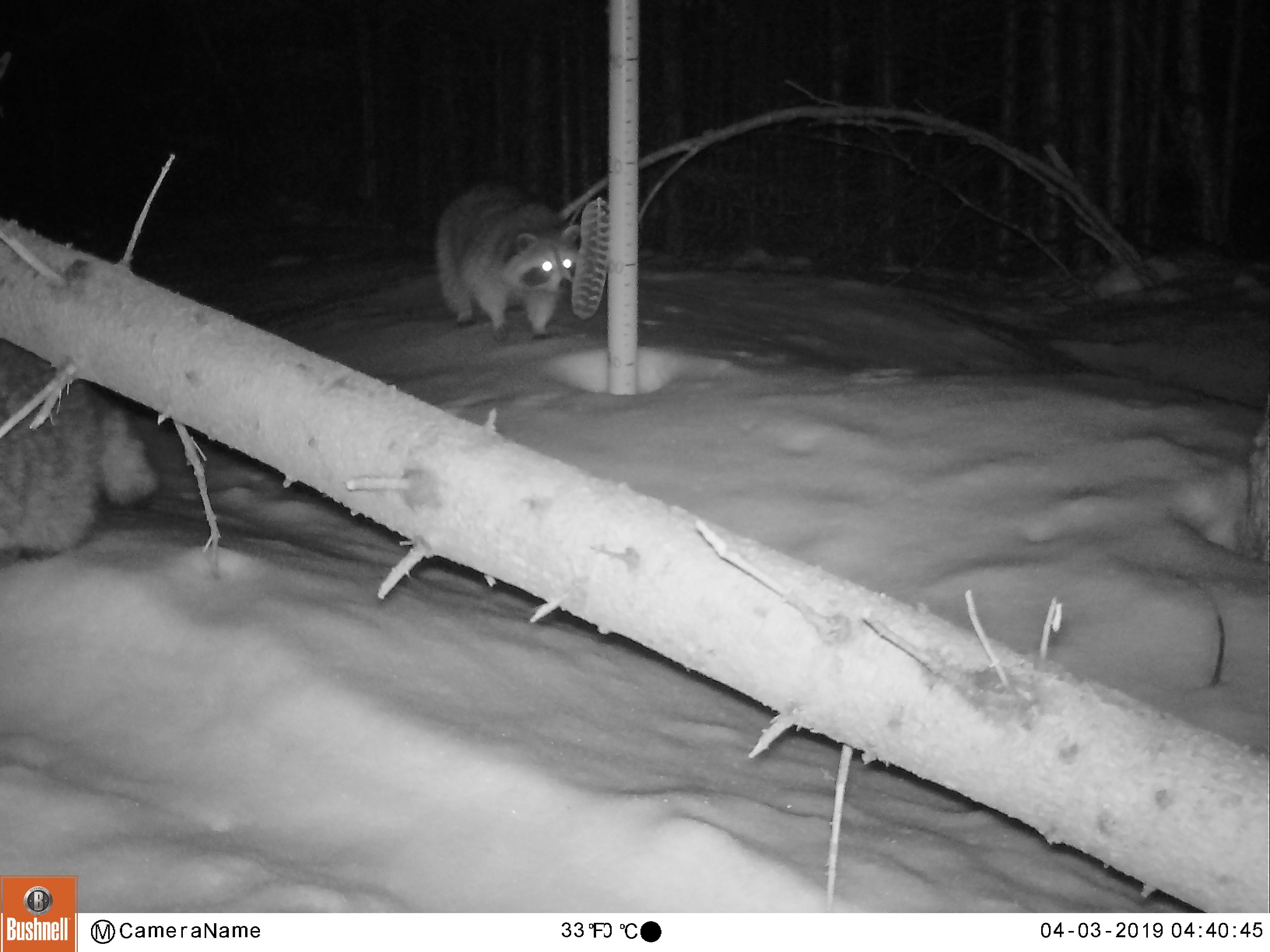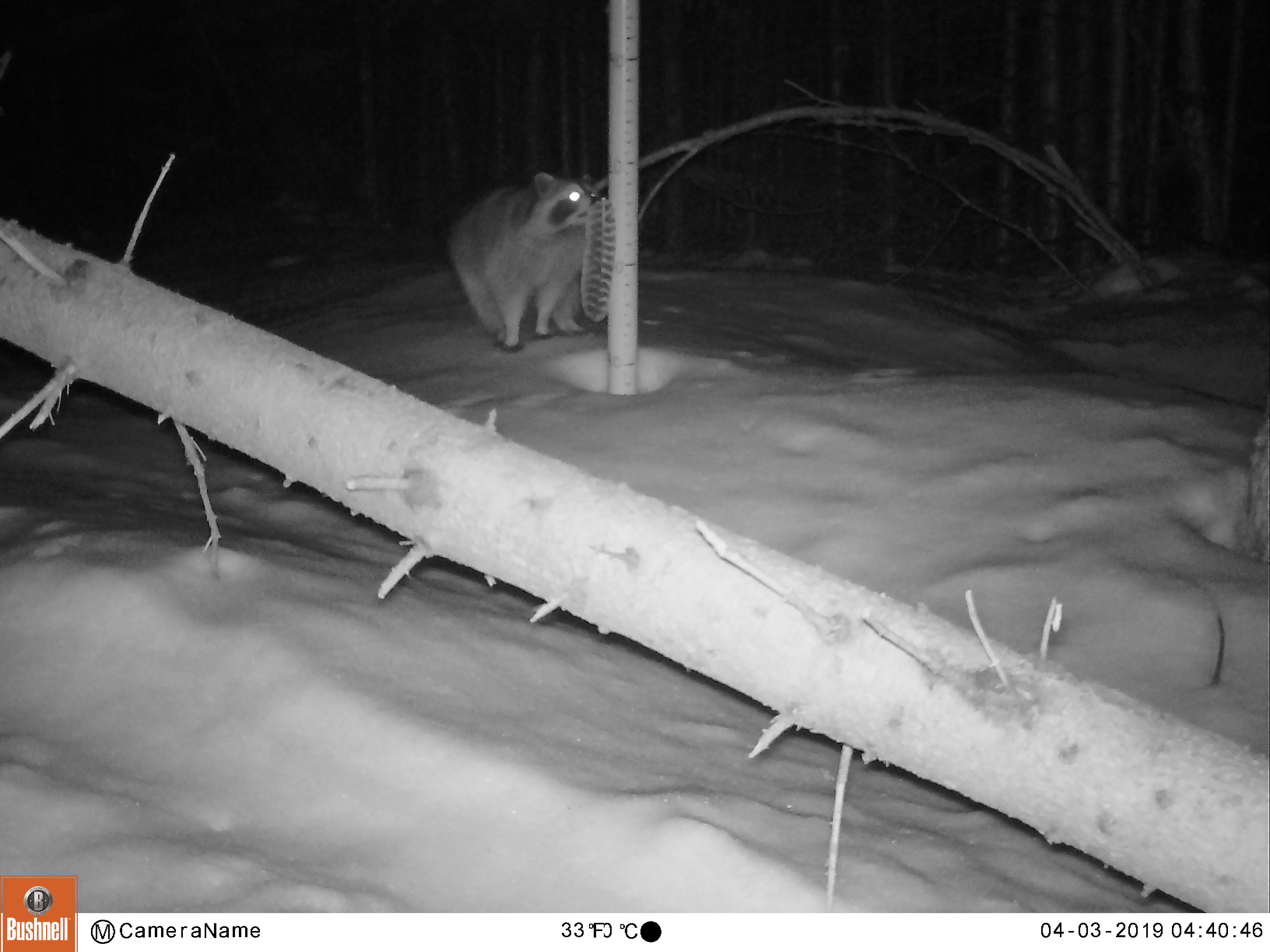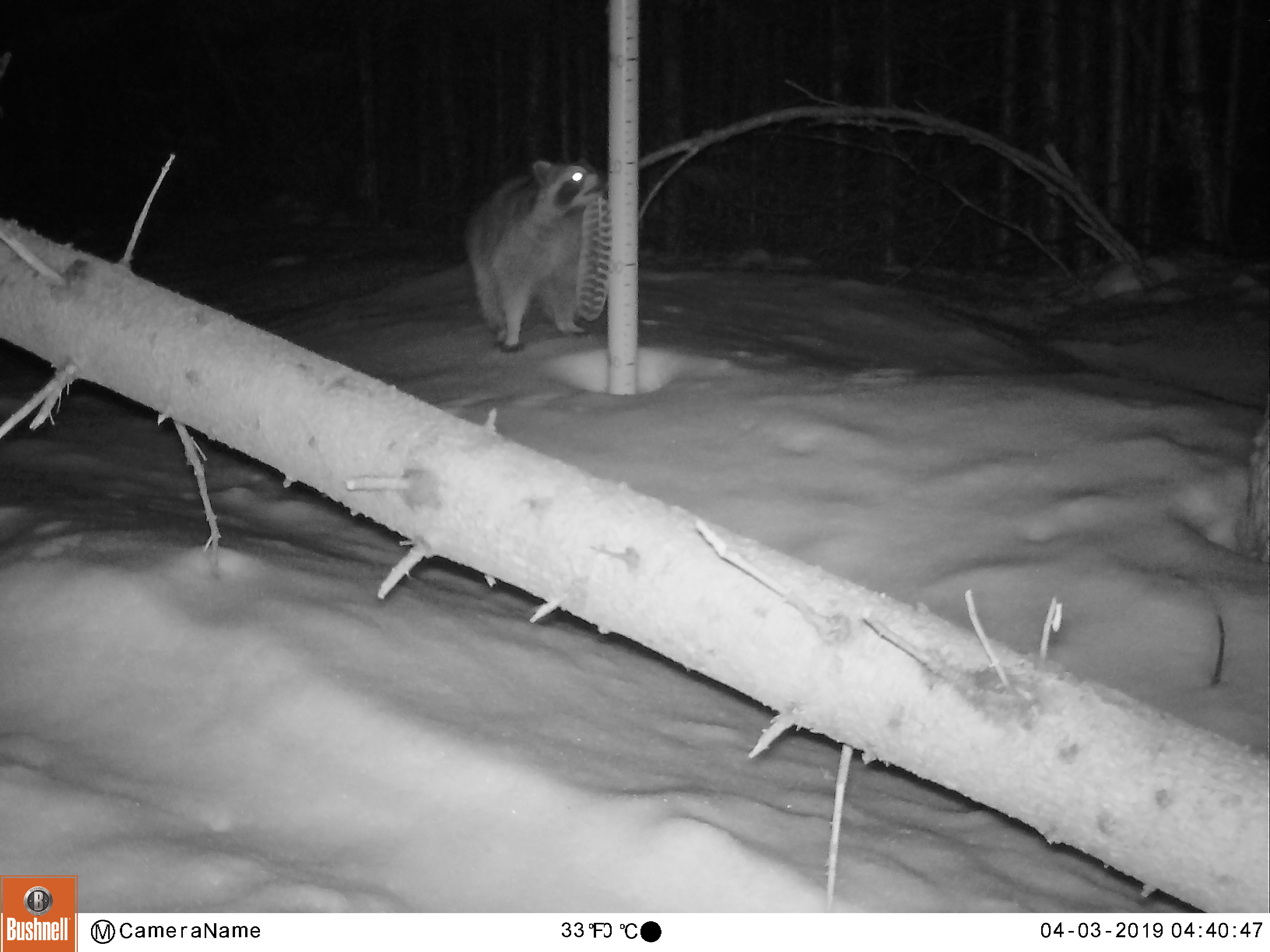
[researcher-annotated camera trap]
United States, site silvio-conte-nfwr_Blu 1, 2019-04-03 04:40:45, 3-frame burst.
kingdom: Animalia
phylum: Chordata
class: Mammalia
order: Carnivora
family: Procyonidae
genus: Procyon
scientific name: Procyon lotor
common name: raccoon